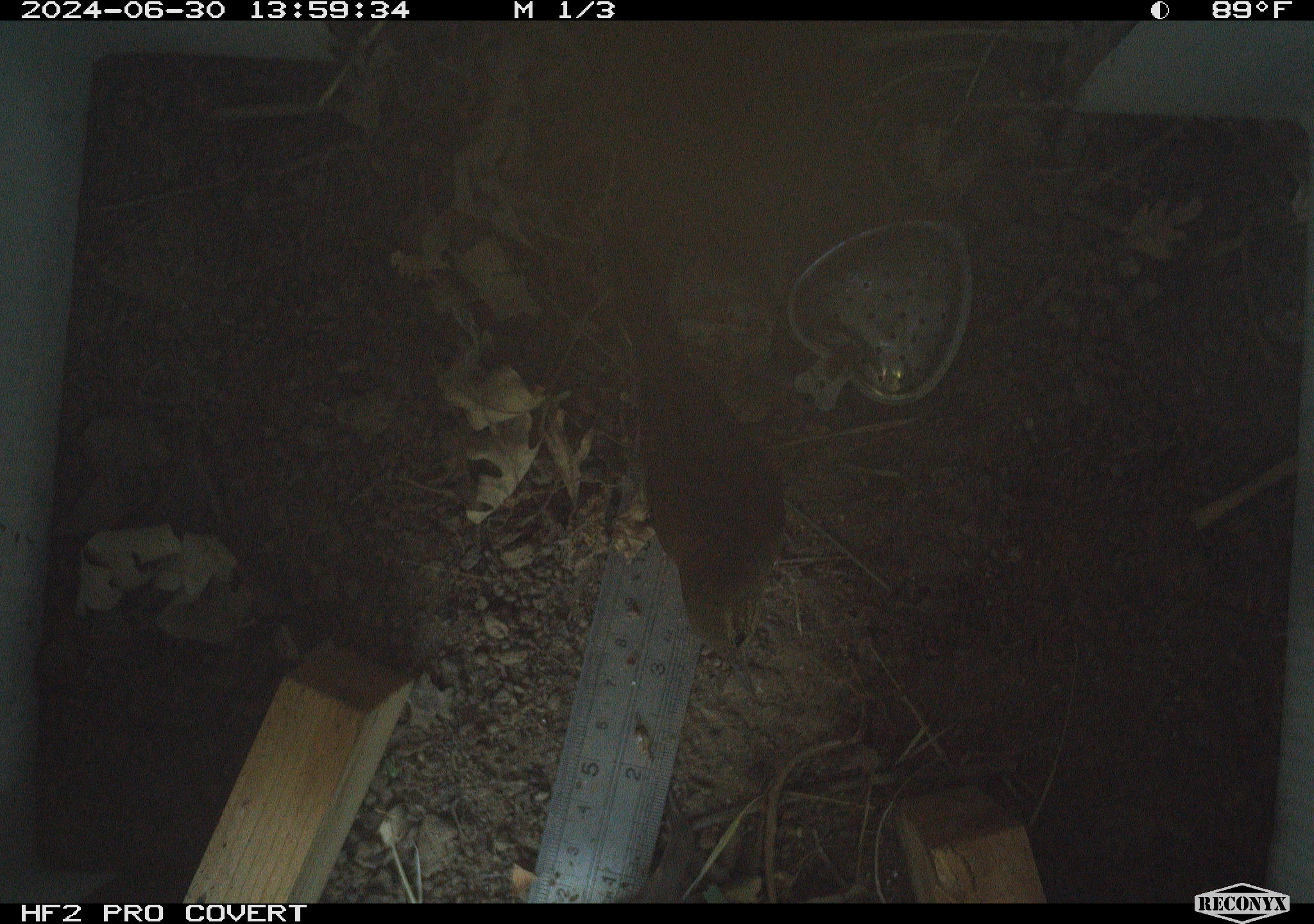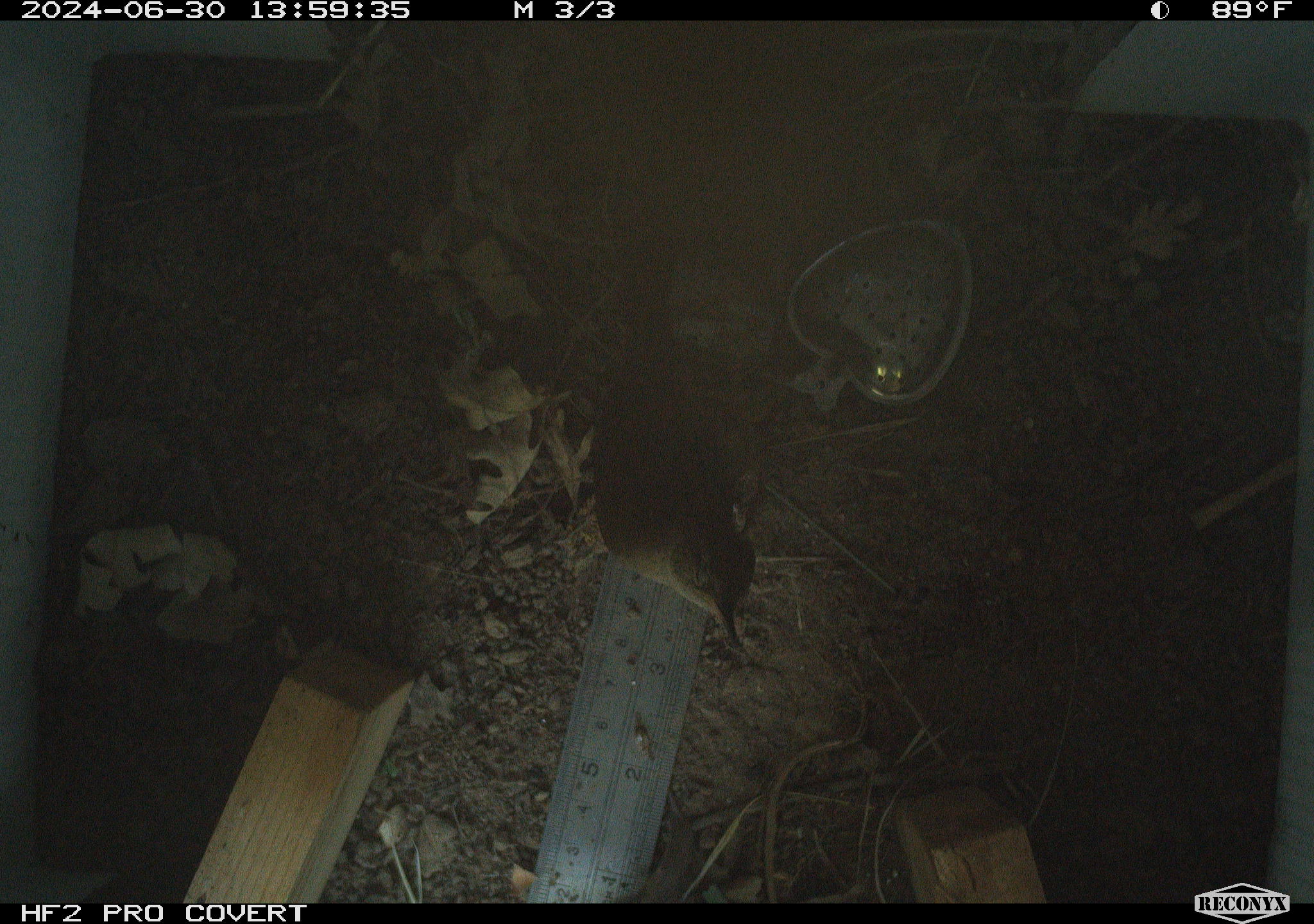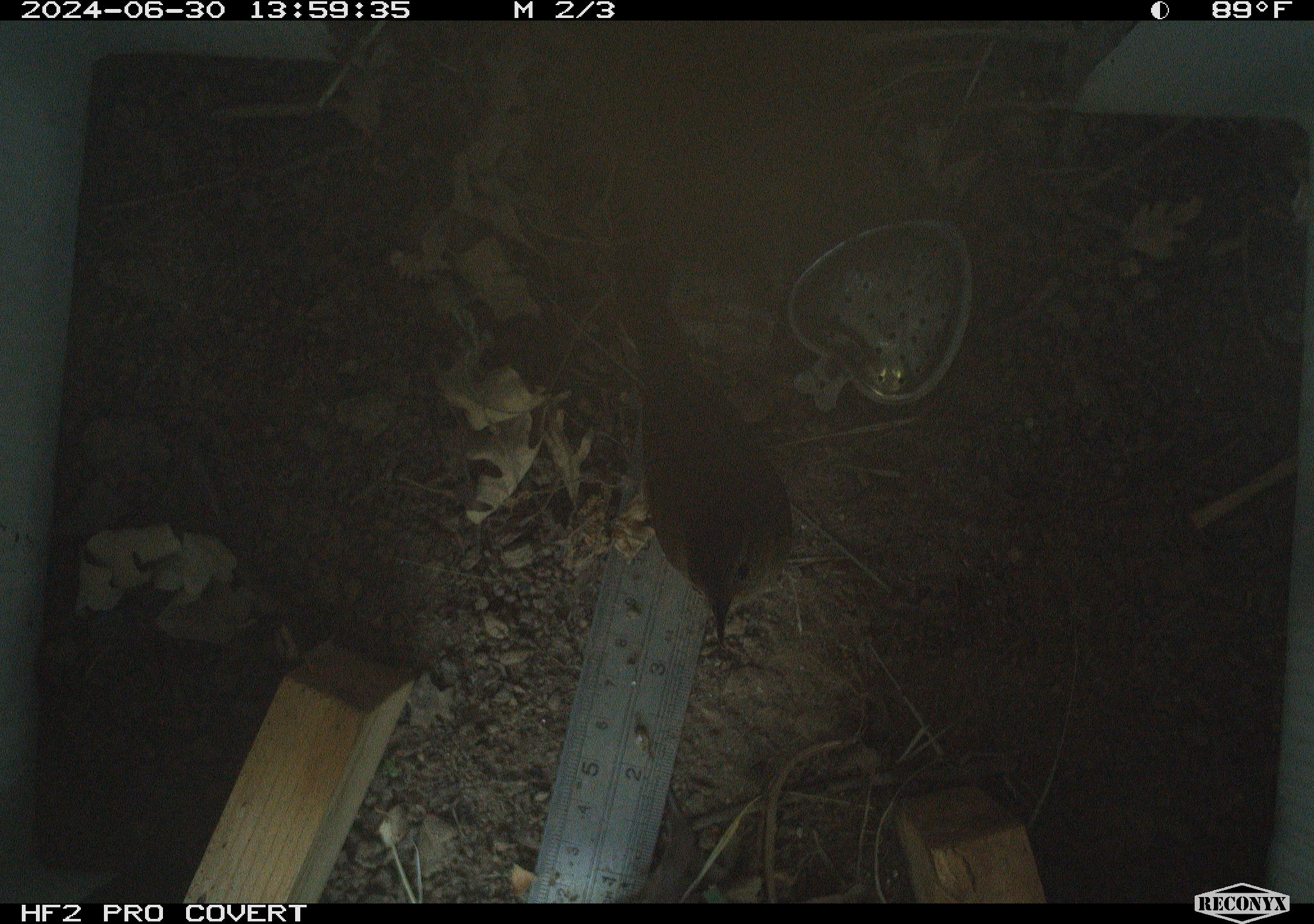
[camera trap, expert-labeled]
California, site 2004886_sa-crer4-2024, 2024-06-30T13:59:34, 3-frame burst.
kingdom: Animalia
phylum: Chordata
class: Aves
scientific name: Aves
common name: bird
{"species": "bird (Aves)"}